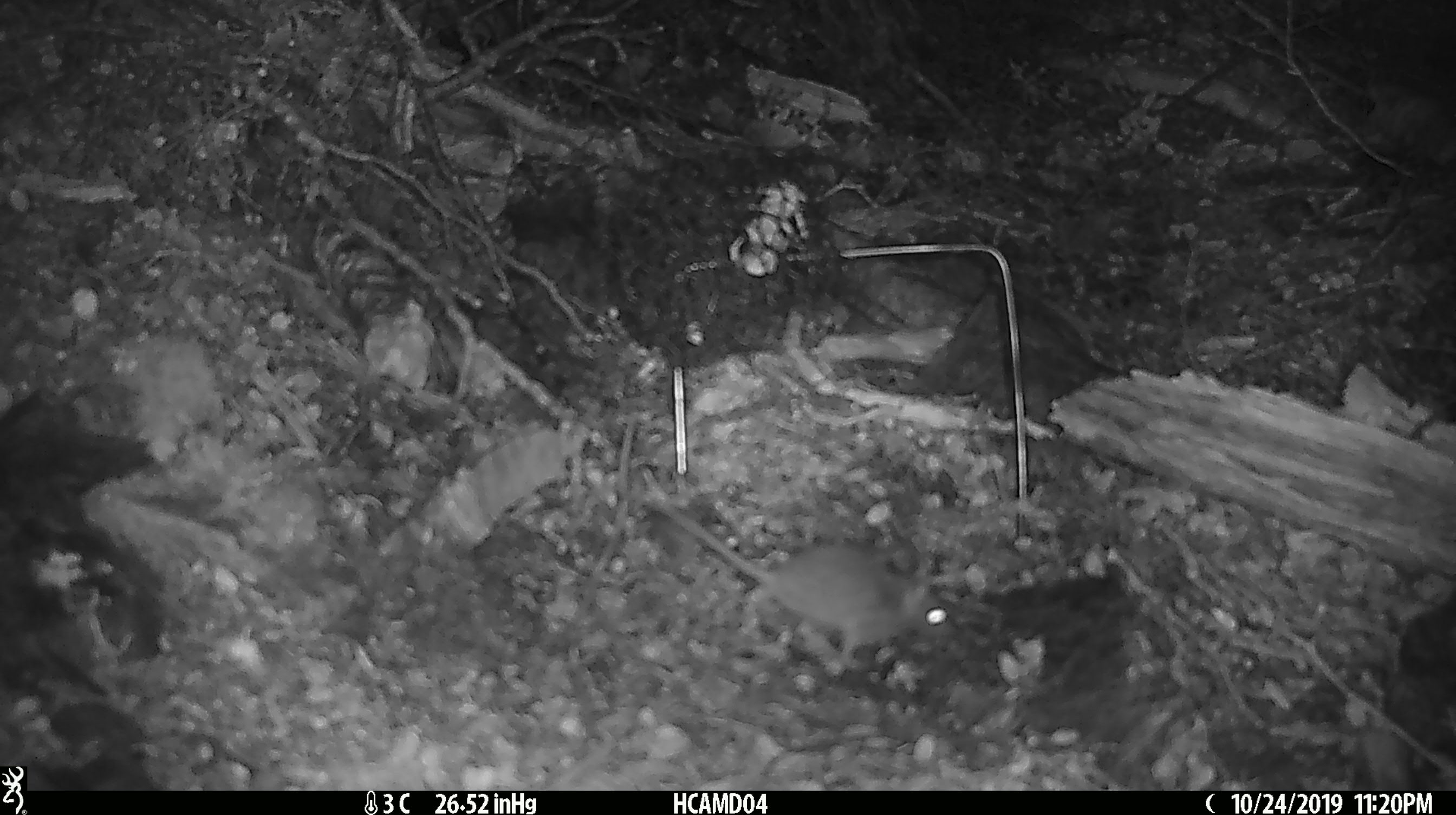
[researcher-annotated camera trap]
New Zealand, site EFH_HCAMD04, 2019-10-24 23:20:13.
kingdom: Animalia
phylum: Chordata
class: Mammalia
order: Rodentia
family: Muridae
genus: Mus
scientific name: Mus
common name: mouse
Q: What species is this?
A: Mouse (Mus).